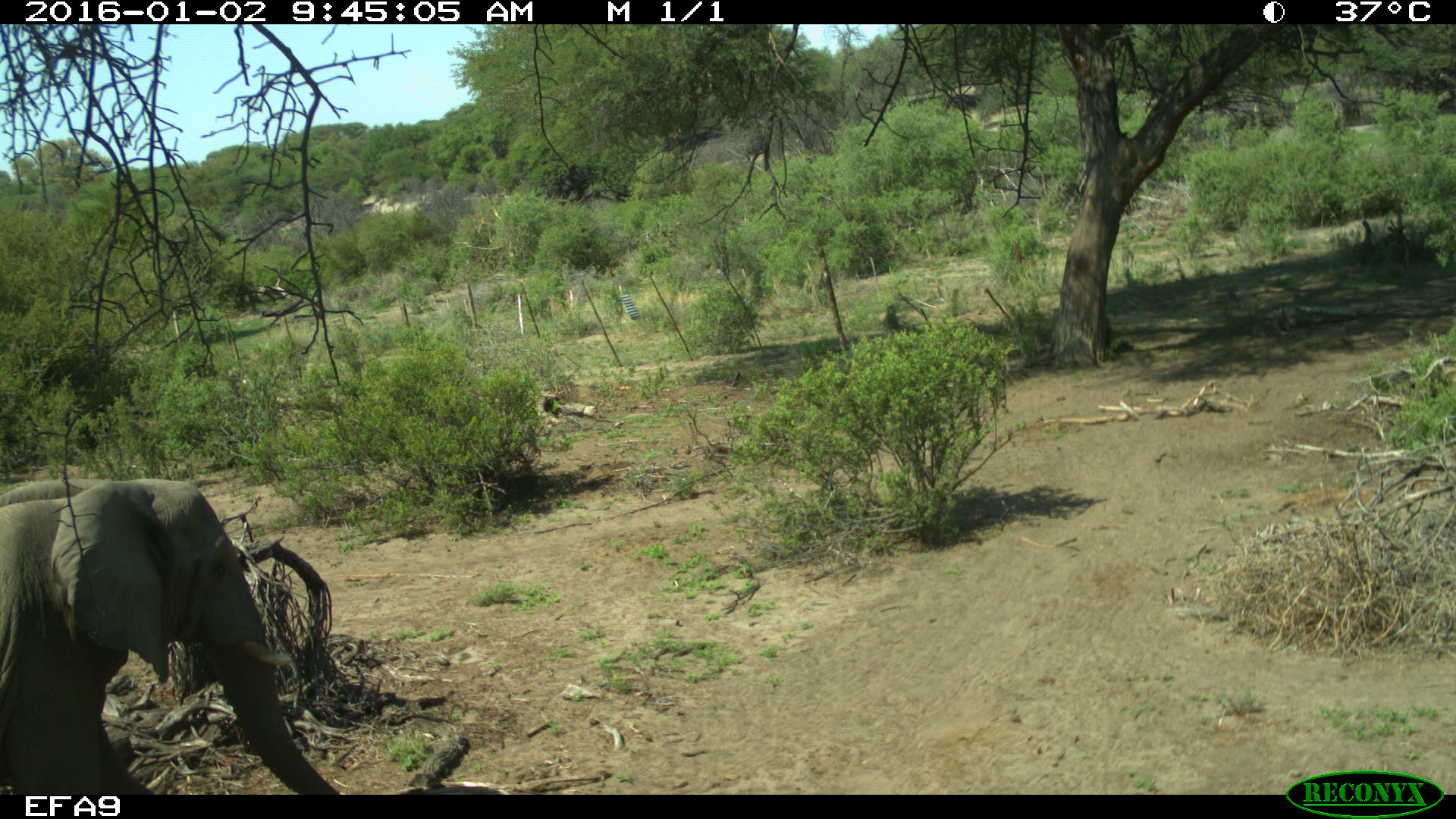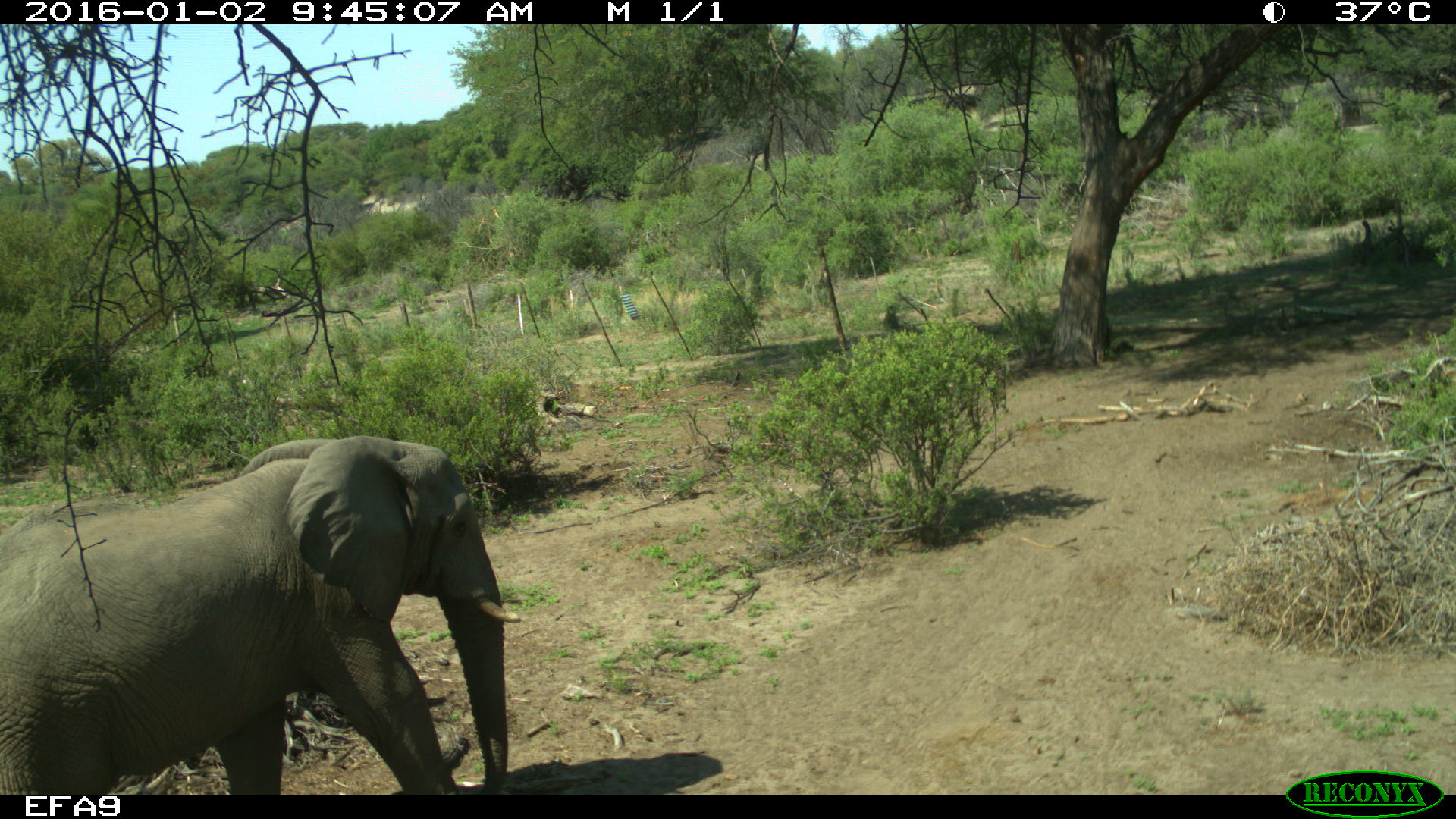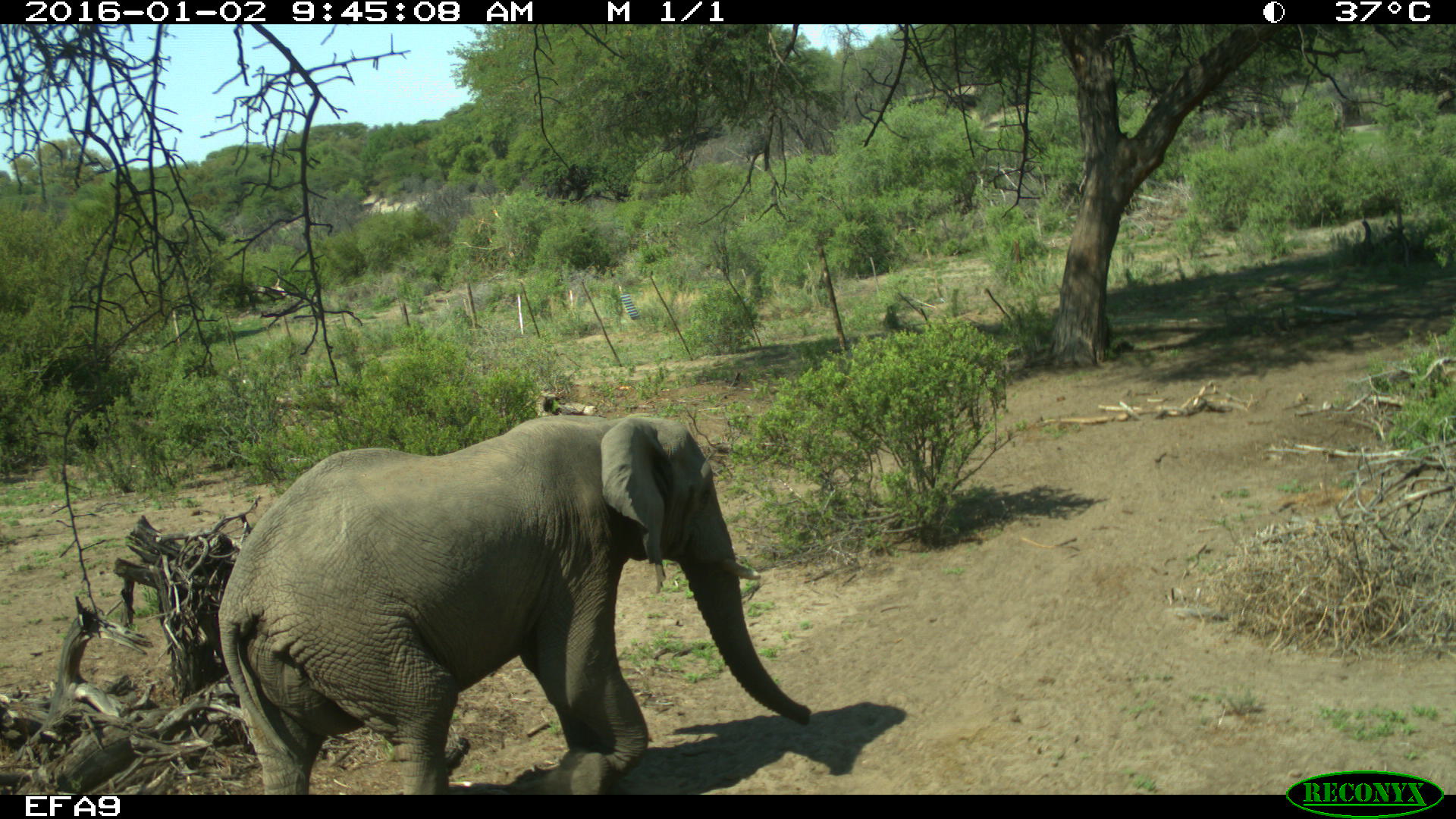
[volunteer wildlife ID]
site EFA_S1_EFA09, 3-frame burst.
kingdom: Animalia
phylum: Chordata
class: Mammalia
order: Proboscidea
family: Elephantidae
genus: Loxodonta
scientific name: Loxodonta africana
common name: african bush elephant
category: elephant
Elephant (african bush elephant) (Loxodonta africana), count 1. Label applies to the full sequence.